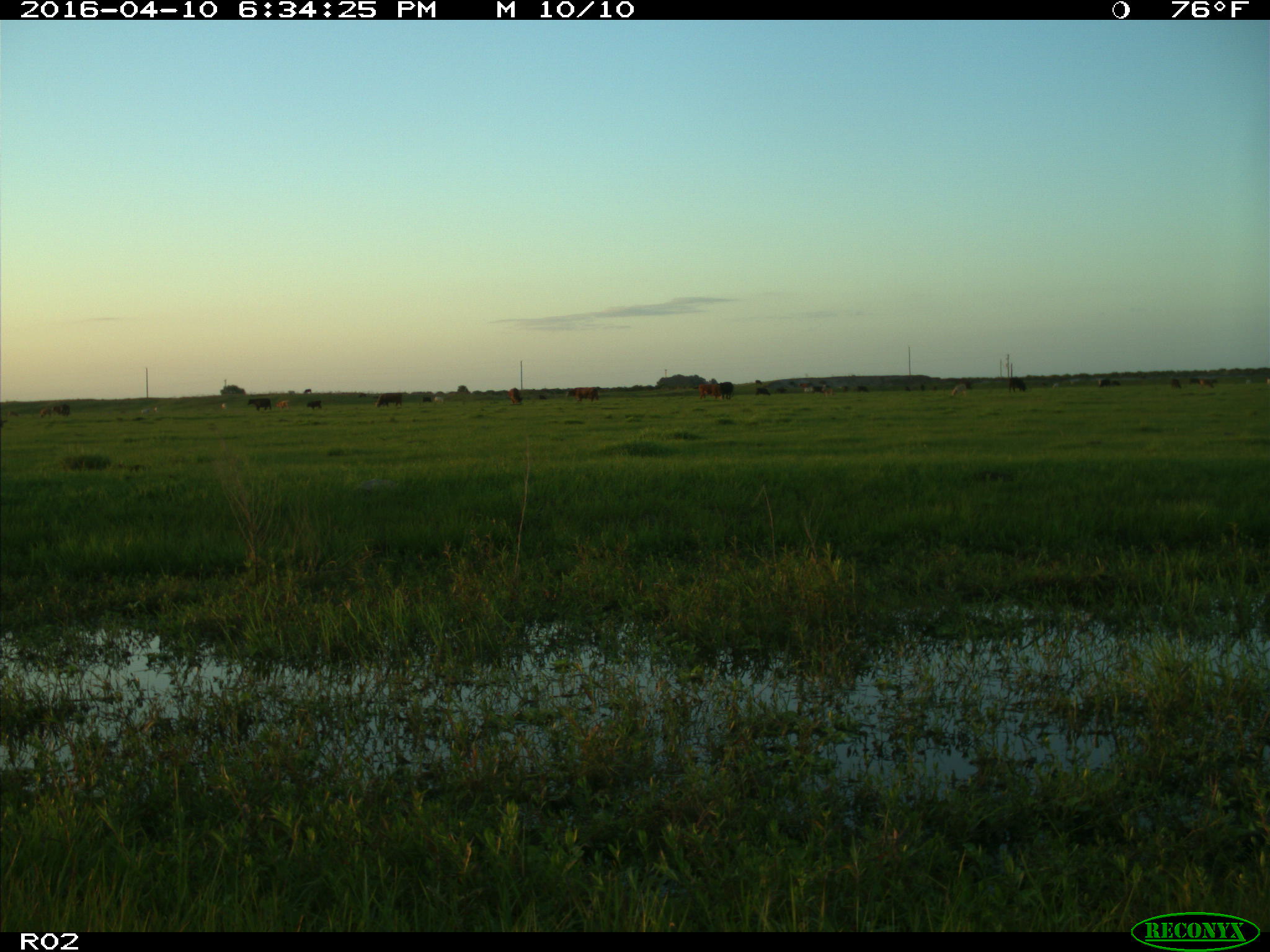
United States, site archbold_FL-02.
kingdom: Animalia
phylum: Chordata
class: Mammalia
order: Artiodactyla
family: Bovidae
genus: Bos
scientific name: Bos taurus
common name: domestic cow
Bos taurus (domestic cow).